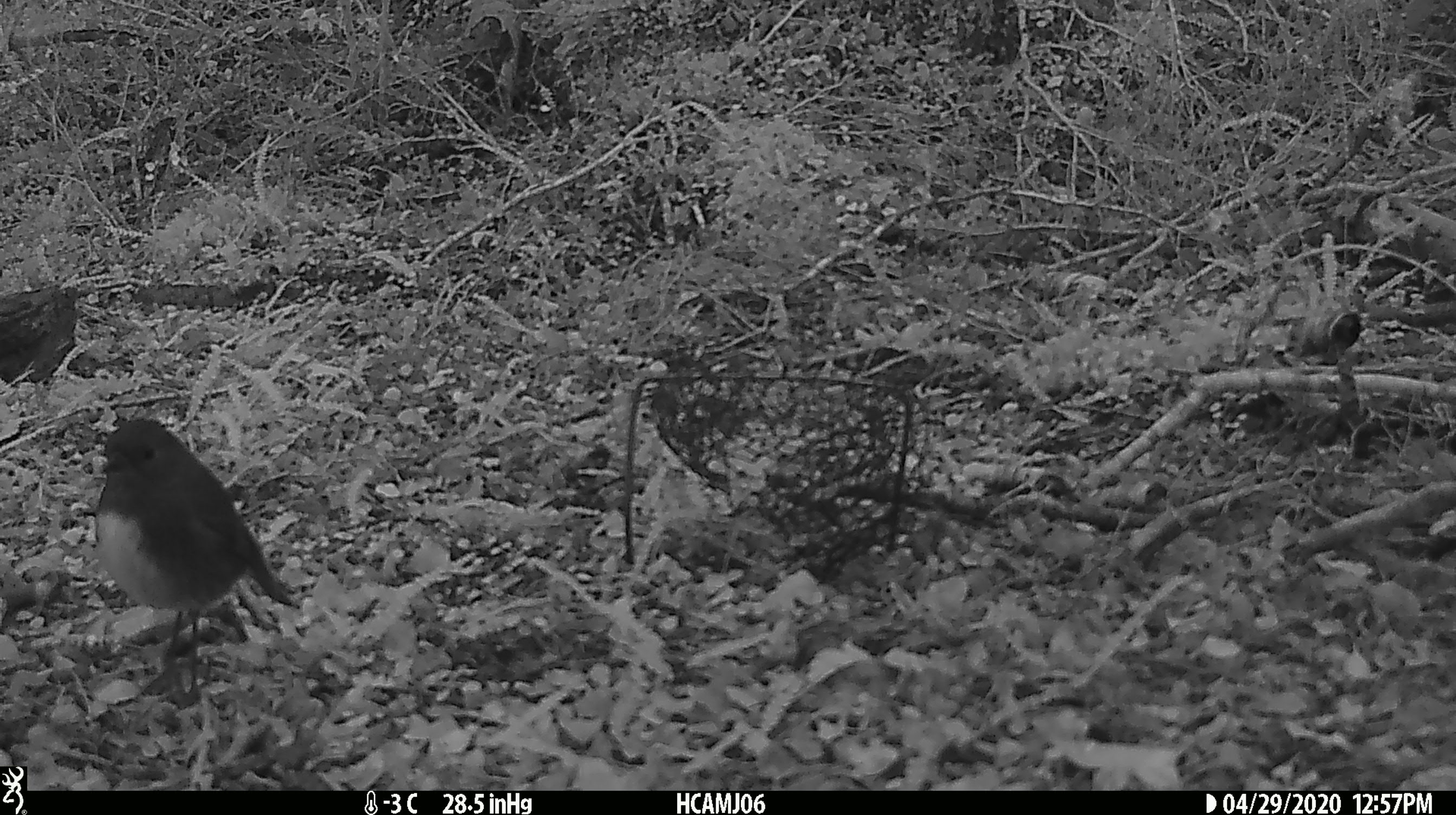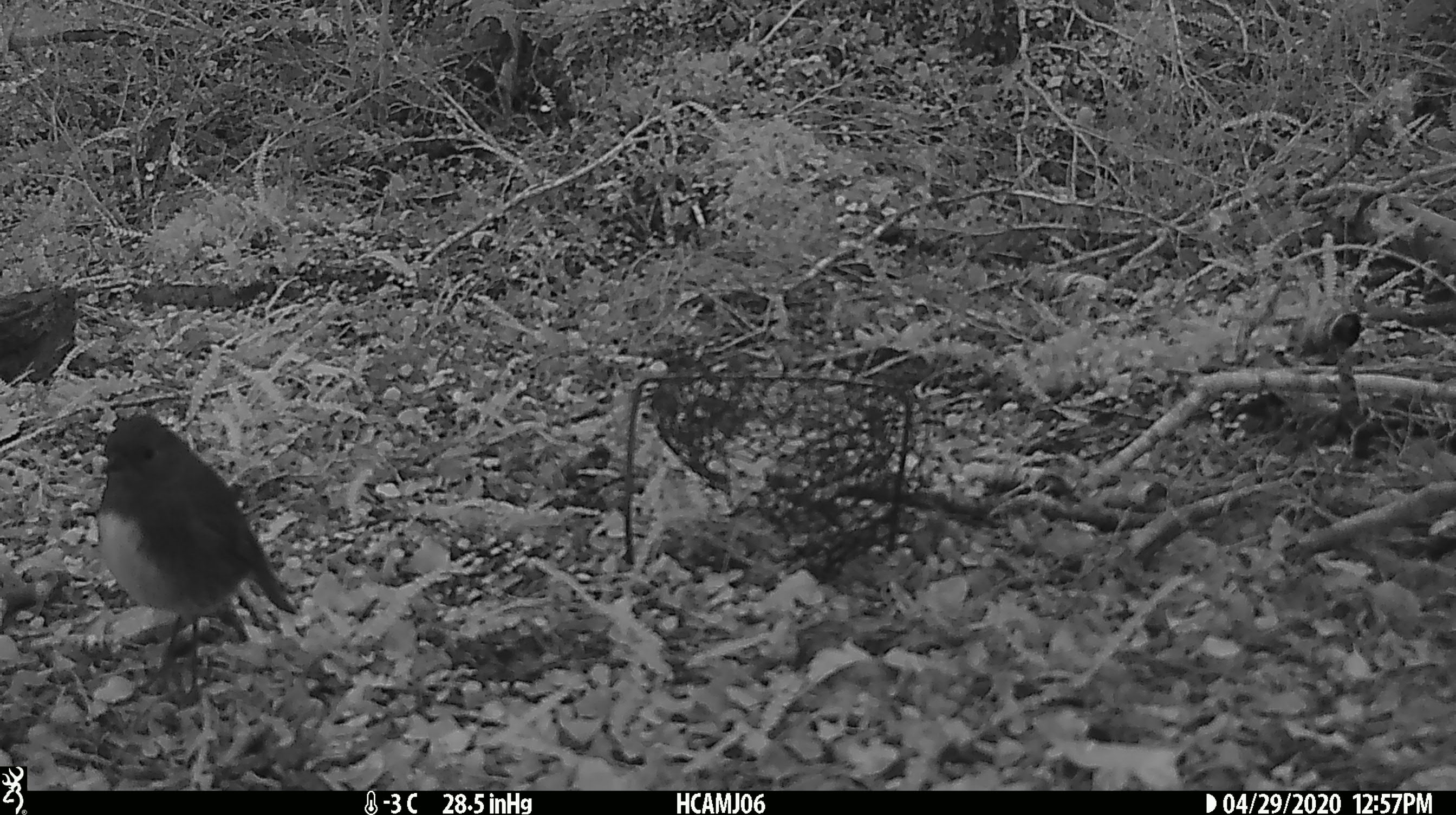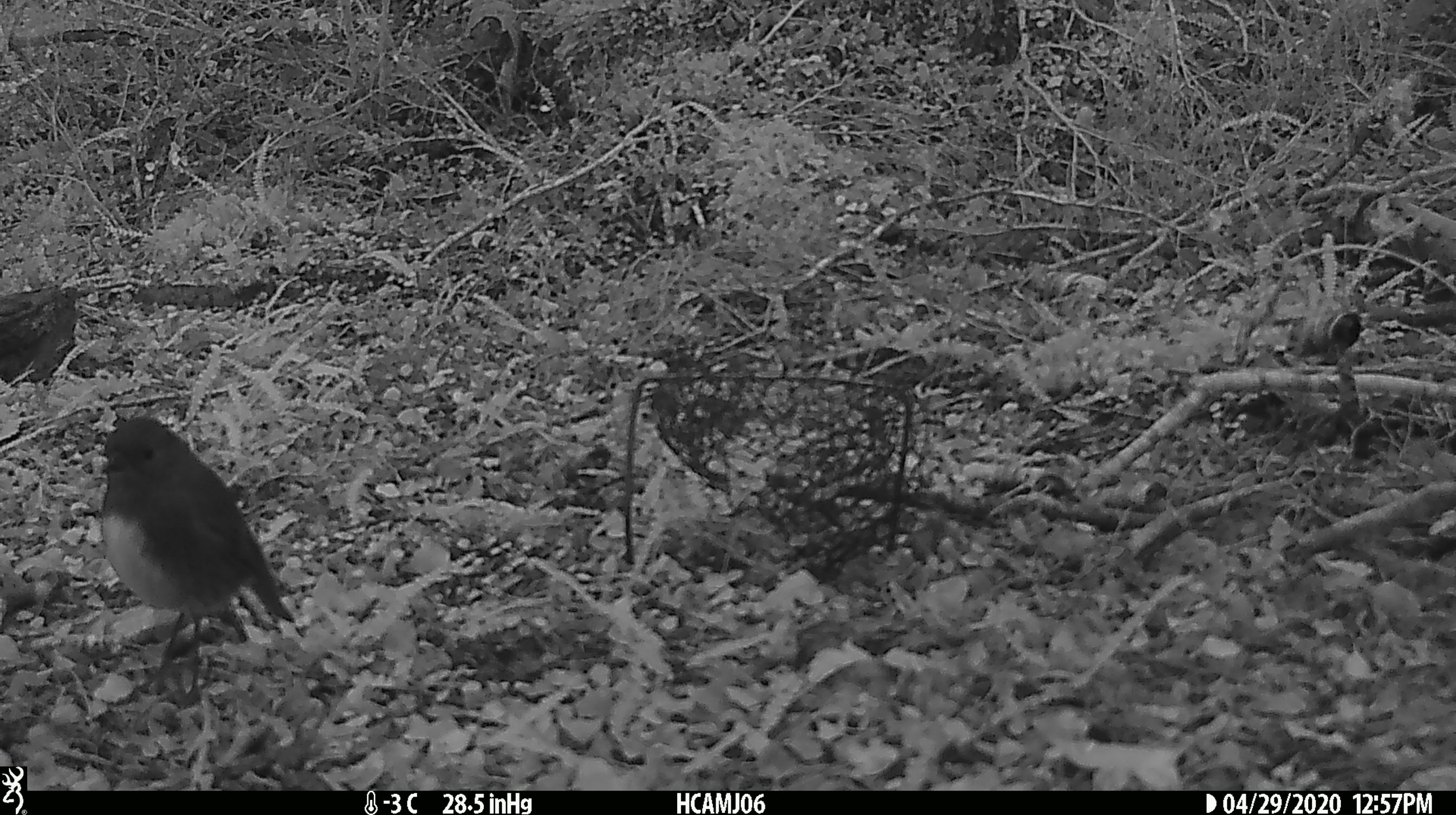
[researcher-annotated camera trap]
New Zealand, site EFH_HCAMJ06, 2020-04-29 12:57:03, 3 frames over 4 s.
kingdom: Animalia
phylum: Chordata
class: Aves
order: Passeriformes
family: Petroicidae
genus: Petroica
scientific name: Petroica australis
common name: new zealand robin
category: robin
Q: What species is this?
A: Robin (new zealand robin) (Petroica australis).